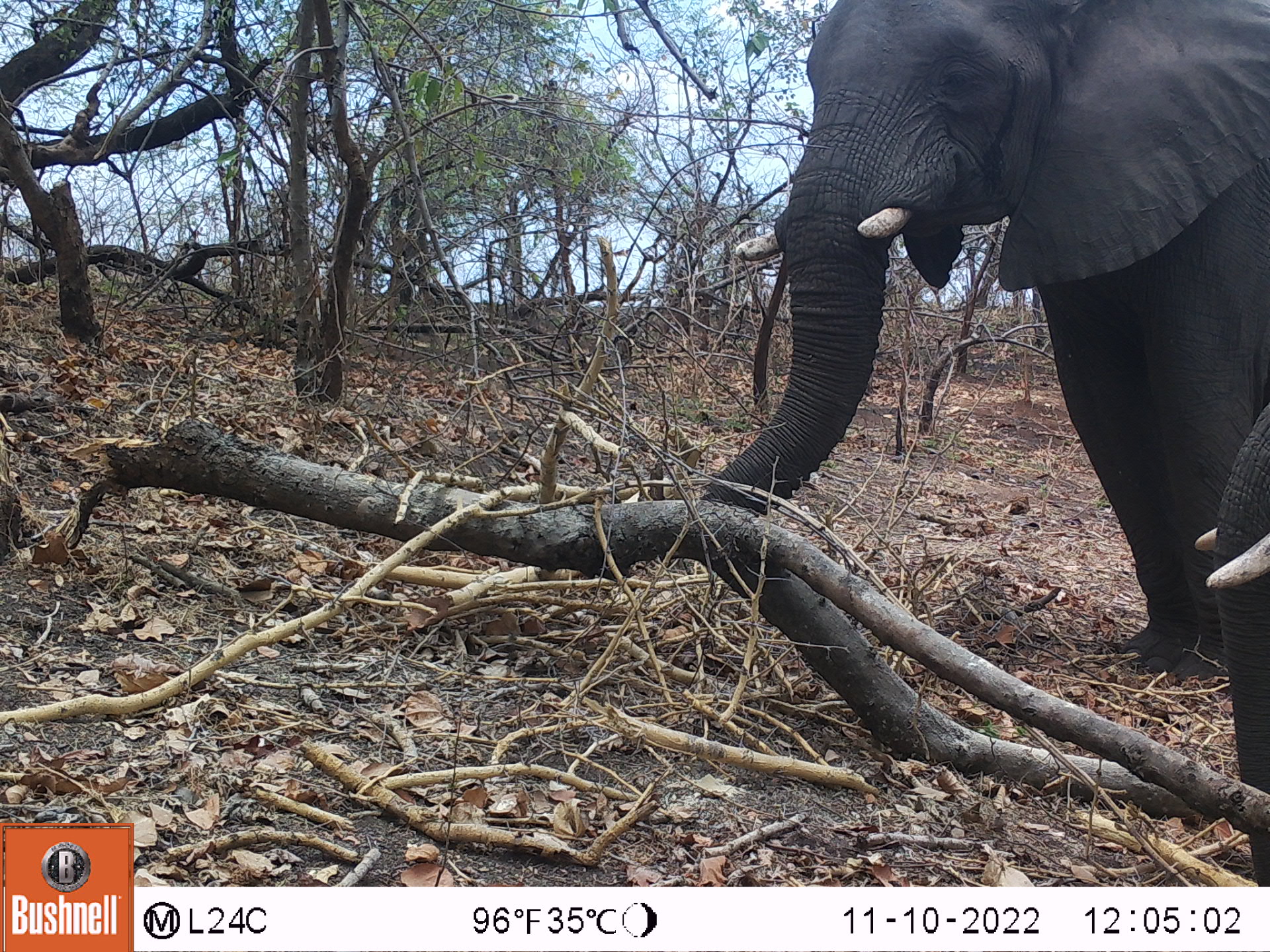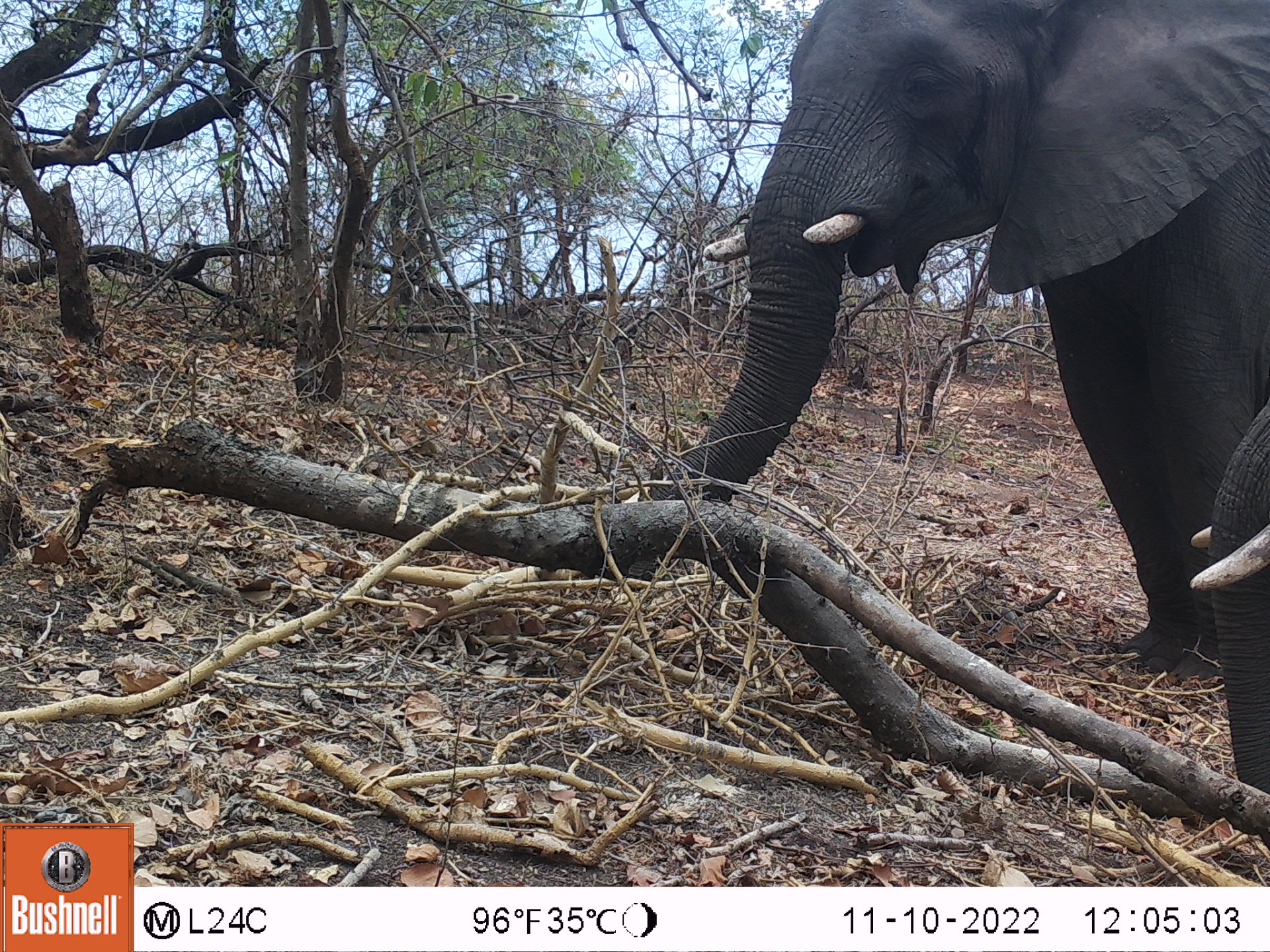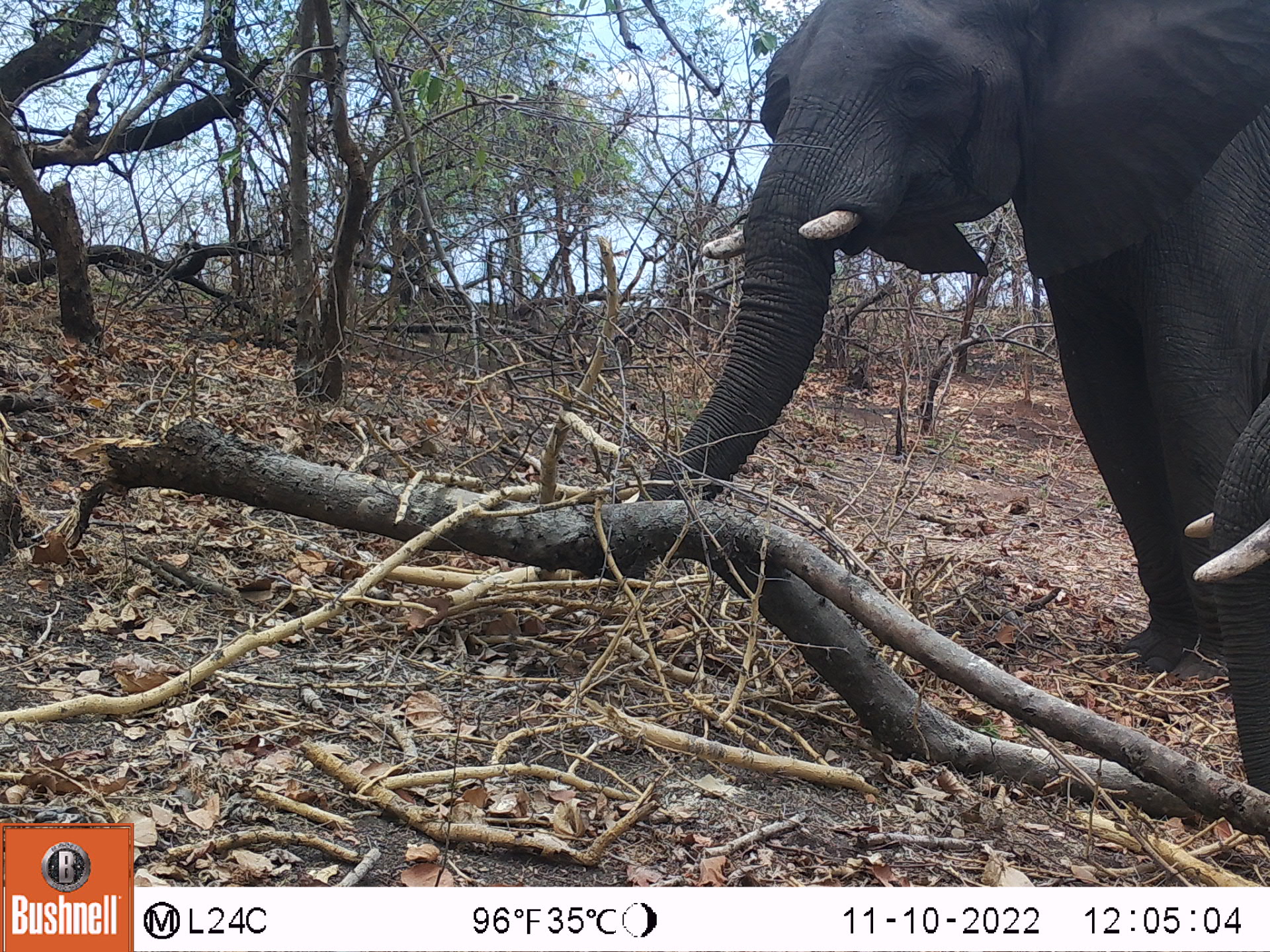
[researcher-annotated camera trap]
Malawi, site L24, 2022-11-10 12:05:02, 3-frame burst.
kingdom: Animalia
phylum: Chordata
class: Mammalia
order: Proboscidea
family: Elephantidae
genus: Loxodonta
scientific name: Loxodonta africana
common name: african savanna elephant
African savanna elephant (Loxodonta africana), count 2.